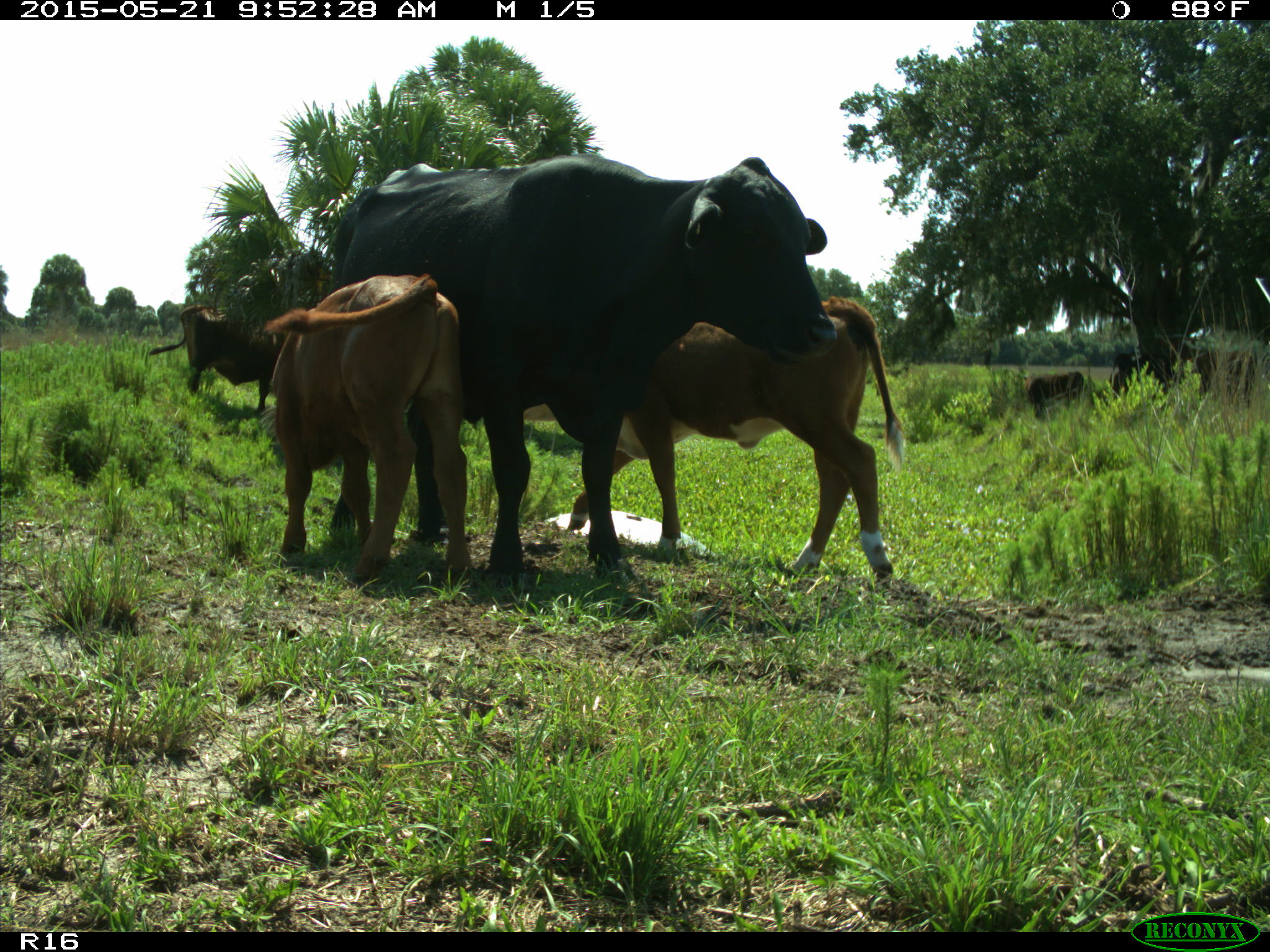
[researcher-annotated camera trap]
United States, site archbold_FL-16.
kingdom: Animalia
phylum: Chordata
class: Mammalia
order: Artiodactyla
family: Bovidae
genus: Bos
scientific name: Bos taurus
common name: domestic cow